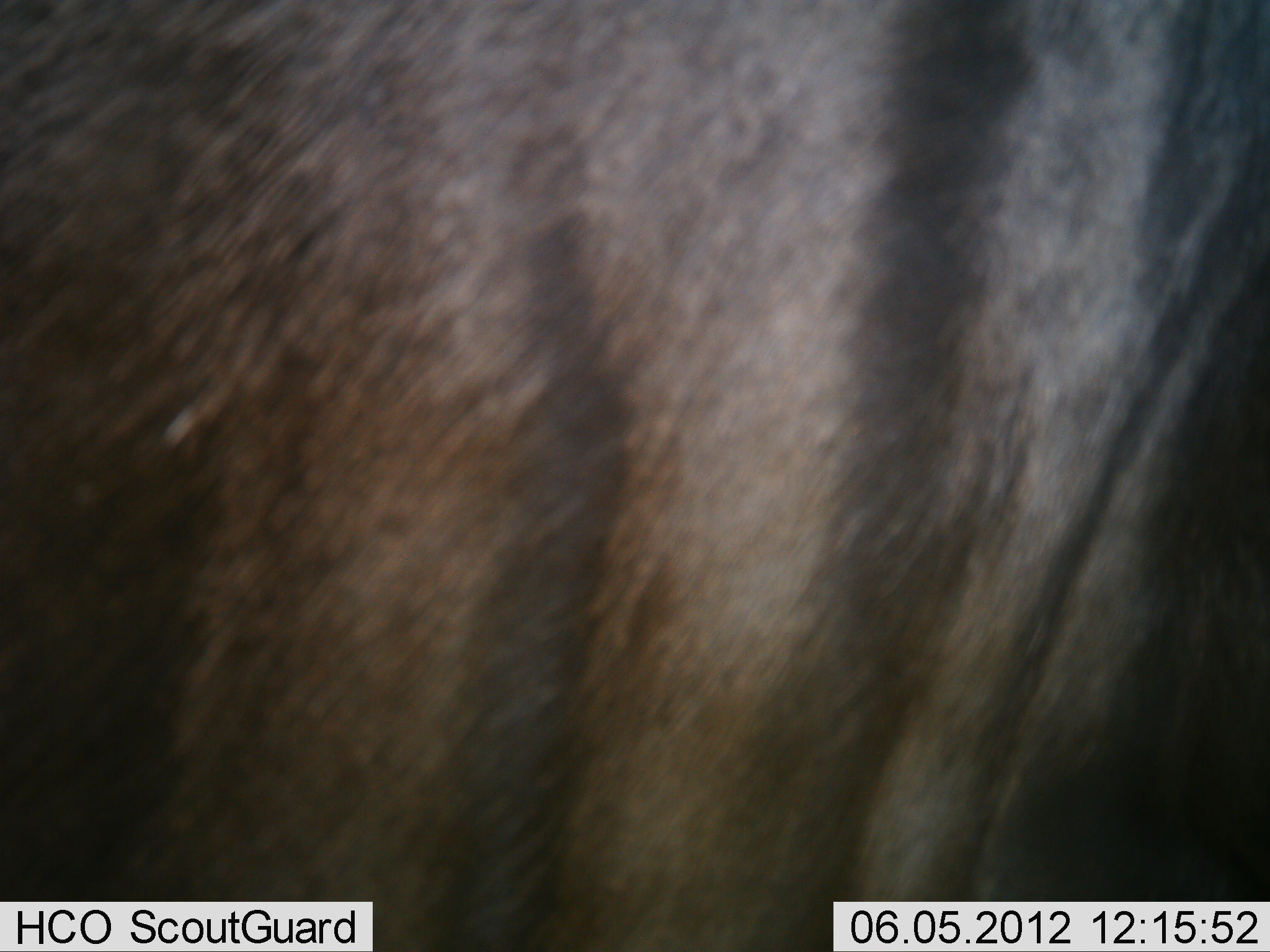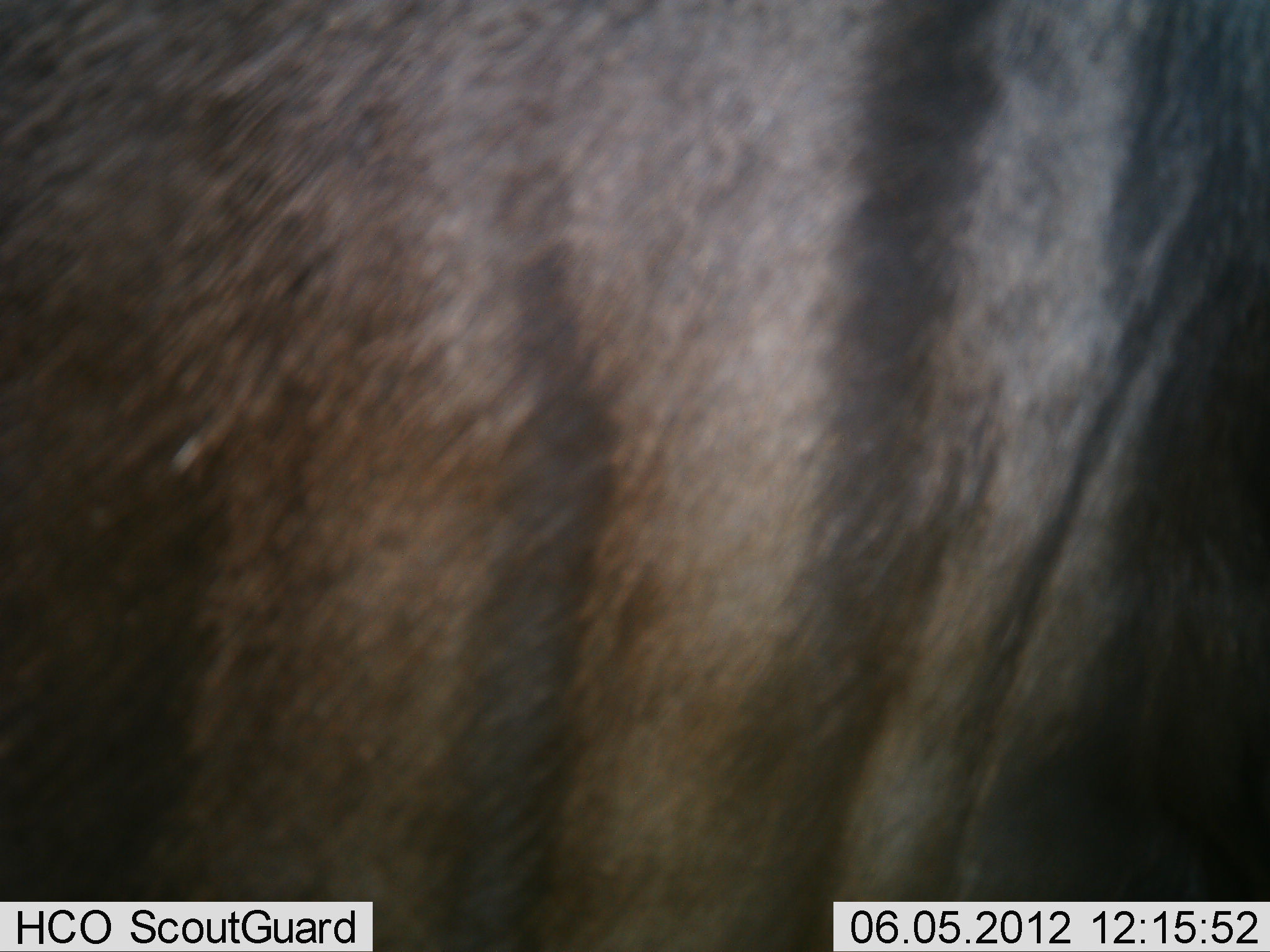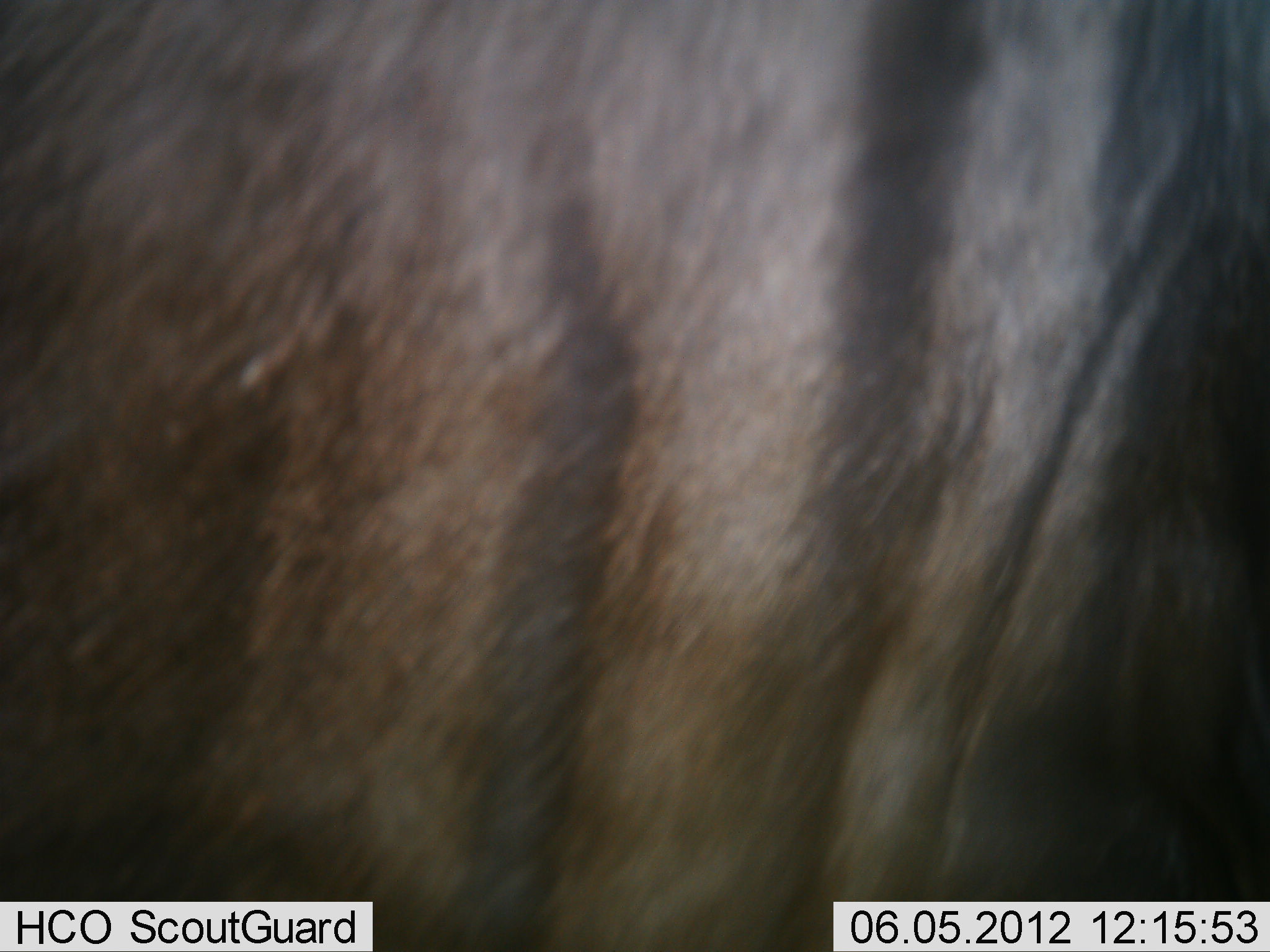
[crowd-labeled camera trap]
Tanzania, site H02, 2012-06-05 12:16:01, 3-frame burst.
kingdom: Animalia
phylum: Chordata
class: Mammalia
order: Artiodactyla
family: Bovidae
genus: Connochaetes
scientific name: Connochaetes taurinus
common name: blue wildebeest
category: wildebeest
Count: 1.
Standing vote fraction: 100%.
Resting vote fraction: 0%.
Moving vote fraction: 0%.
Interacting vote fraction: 0%.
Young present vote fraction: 0%.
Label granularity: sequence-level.